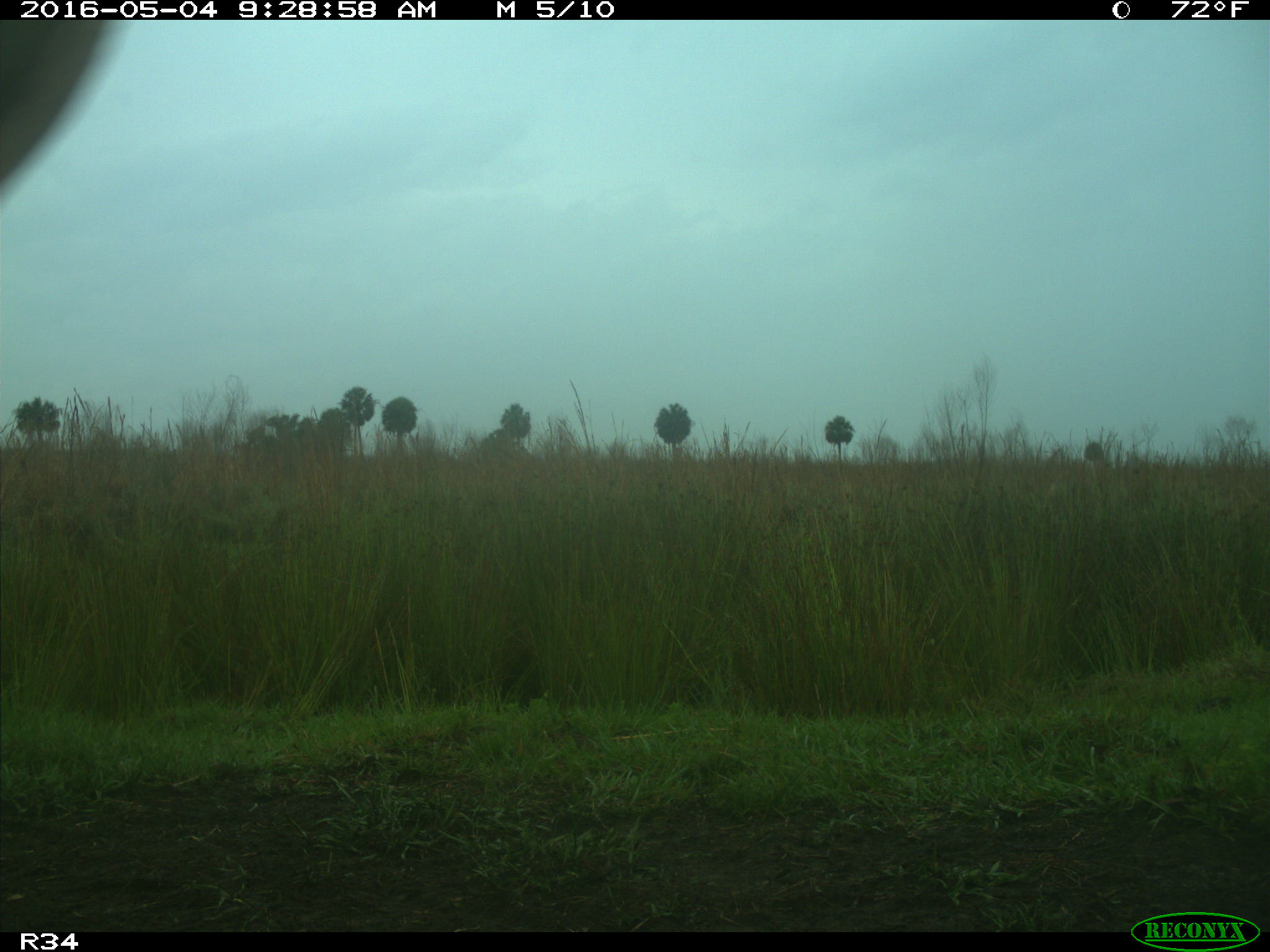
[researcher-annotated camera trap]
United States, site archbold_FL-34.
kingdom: Animalia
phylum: Chordata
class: Mammalia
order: Artiodactyla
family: Bovidae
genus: Bos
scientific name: Bos taurus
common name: domestic cow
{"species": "Bos taurus (domestic cow)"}